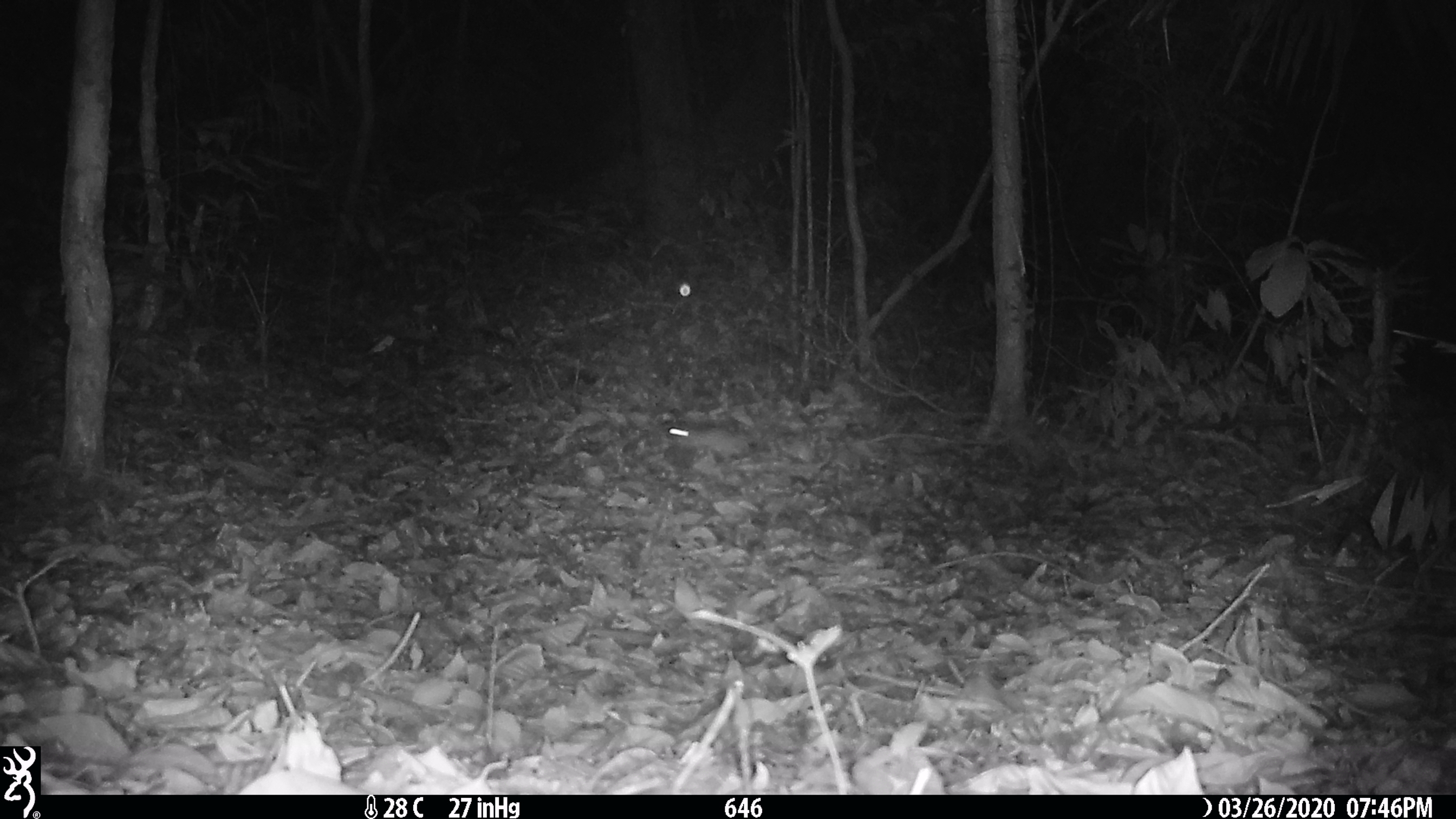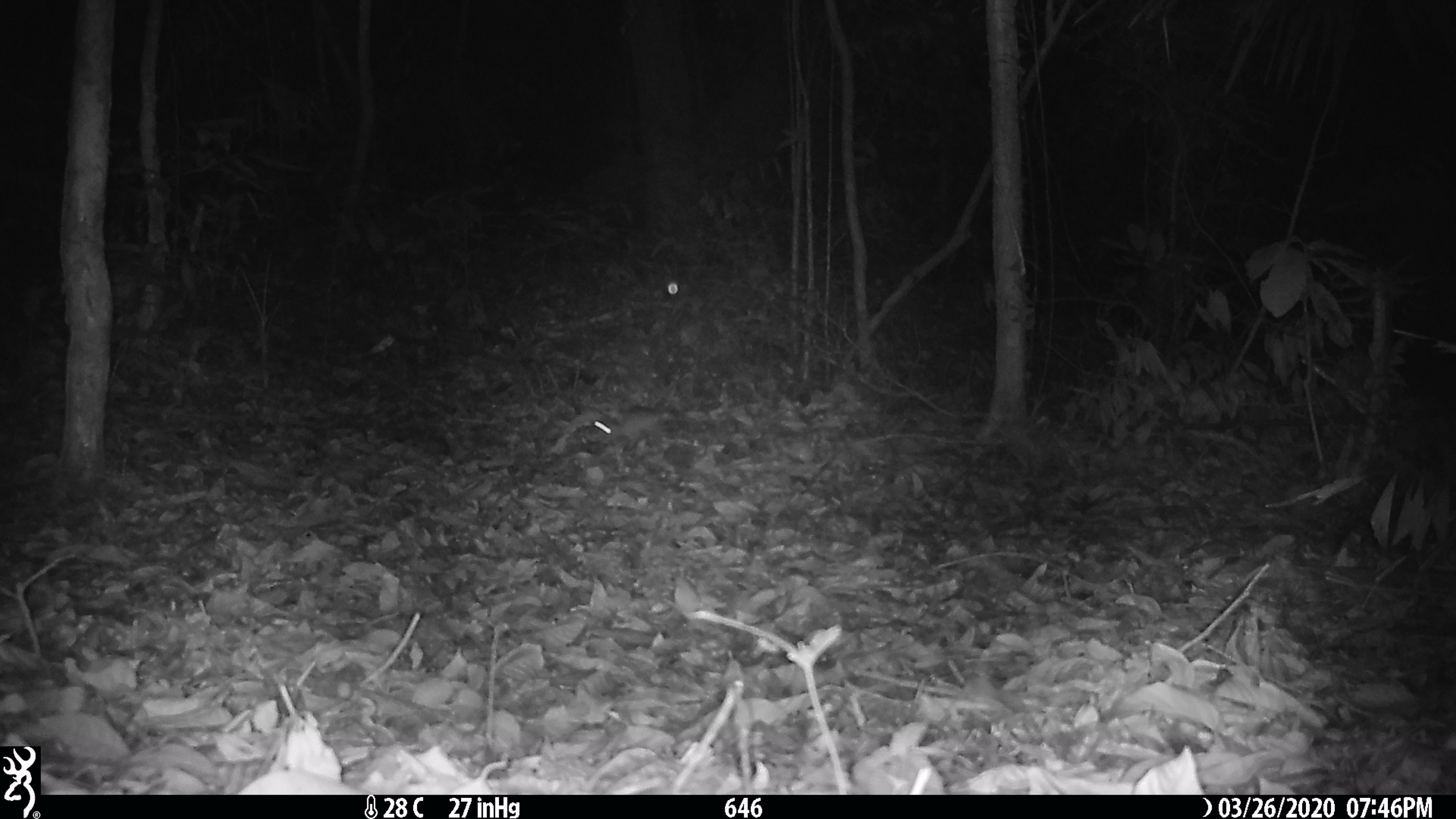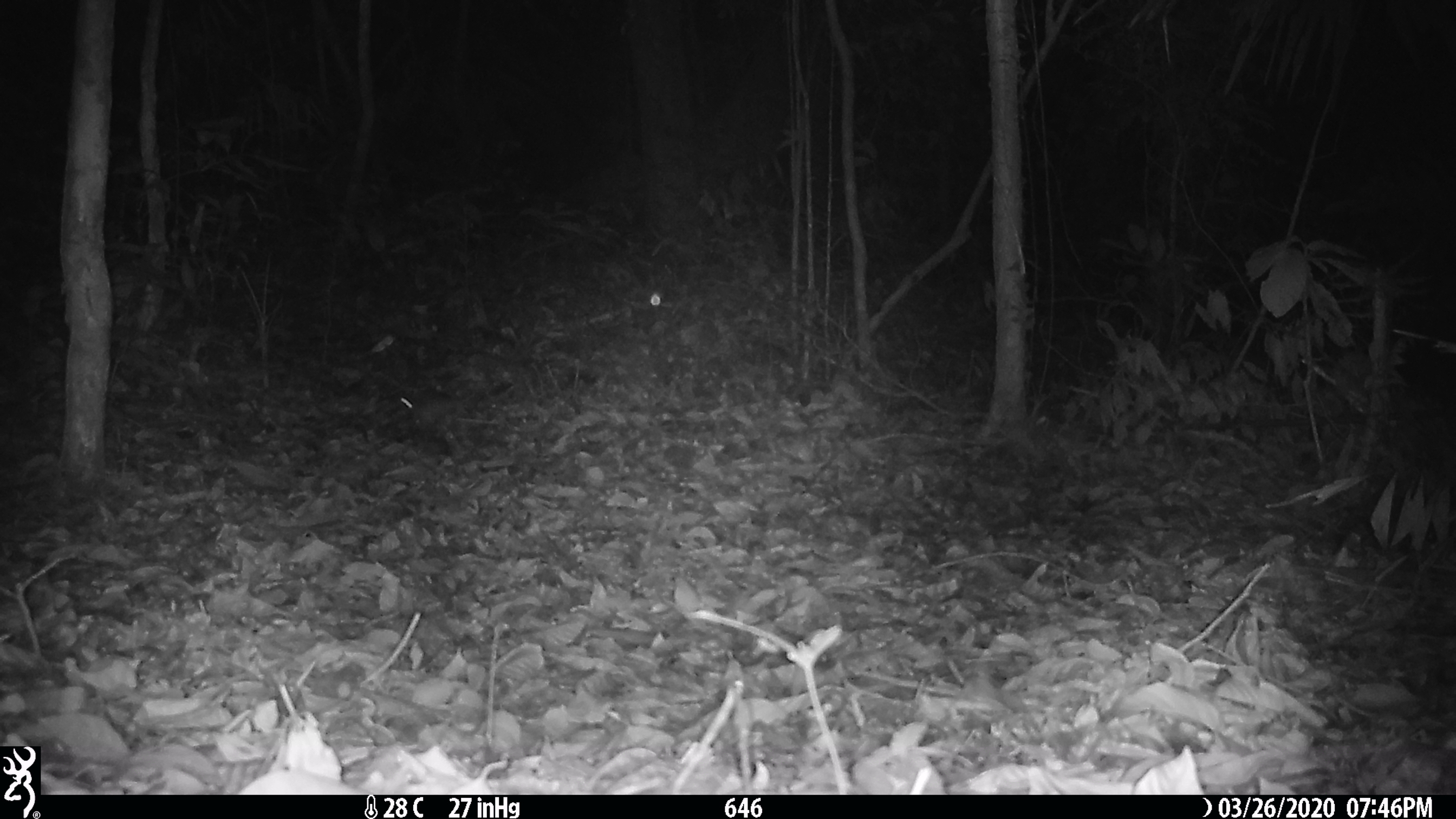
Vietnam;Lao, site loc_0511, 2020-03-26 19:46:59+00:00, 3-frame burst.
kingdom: Animalia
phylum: Chordata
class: Mammalia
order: Rodentia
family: Muridae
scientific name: Muridae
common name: old-world mice and rats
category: unidentified murid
Unidentified murid (old-world mice and rats) (Muridae). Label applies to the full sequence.